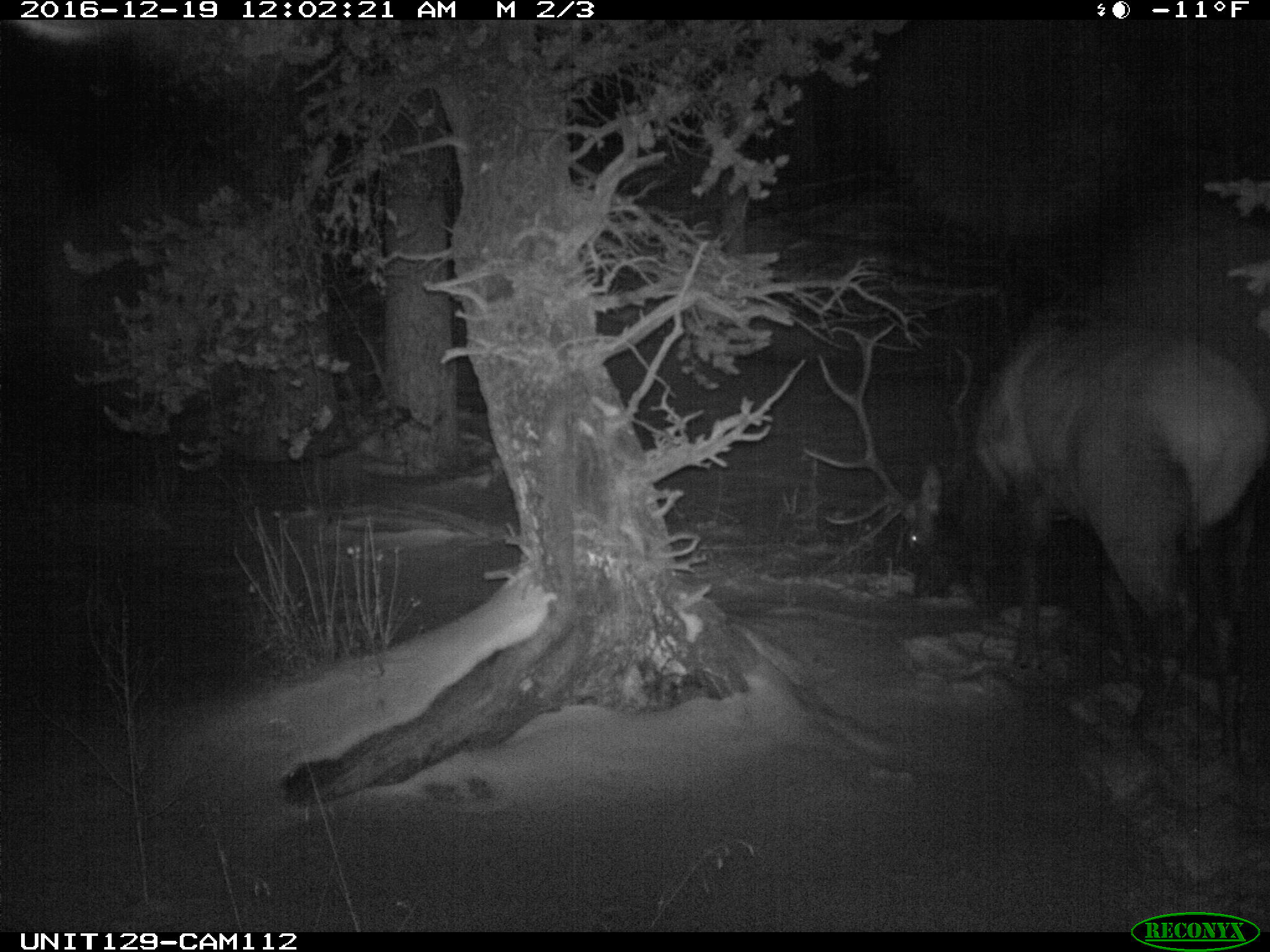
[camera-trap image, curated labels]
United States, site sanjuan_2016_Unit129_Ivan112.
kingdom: Animalia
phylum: Chordata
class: Mammalia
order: Artiodactyla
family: Cervidae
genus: Cervus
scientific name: Cervus elaphus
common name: red deer